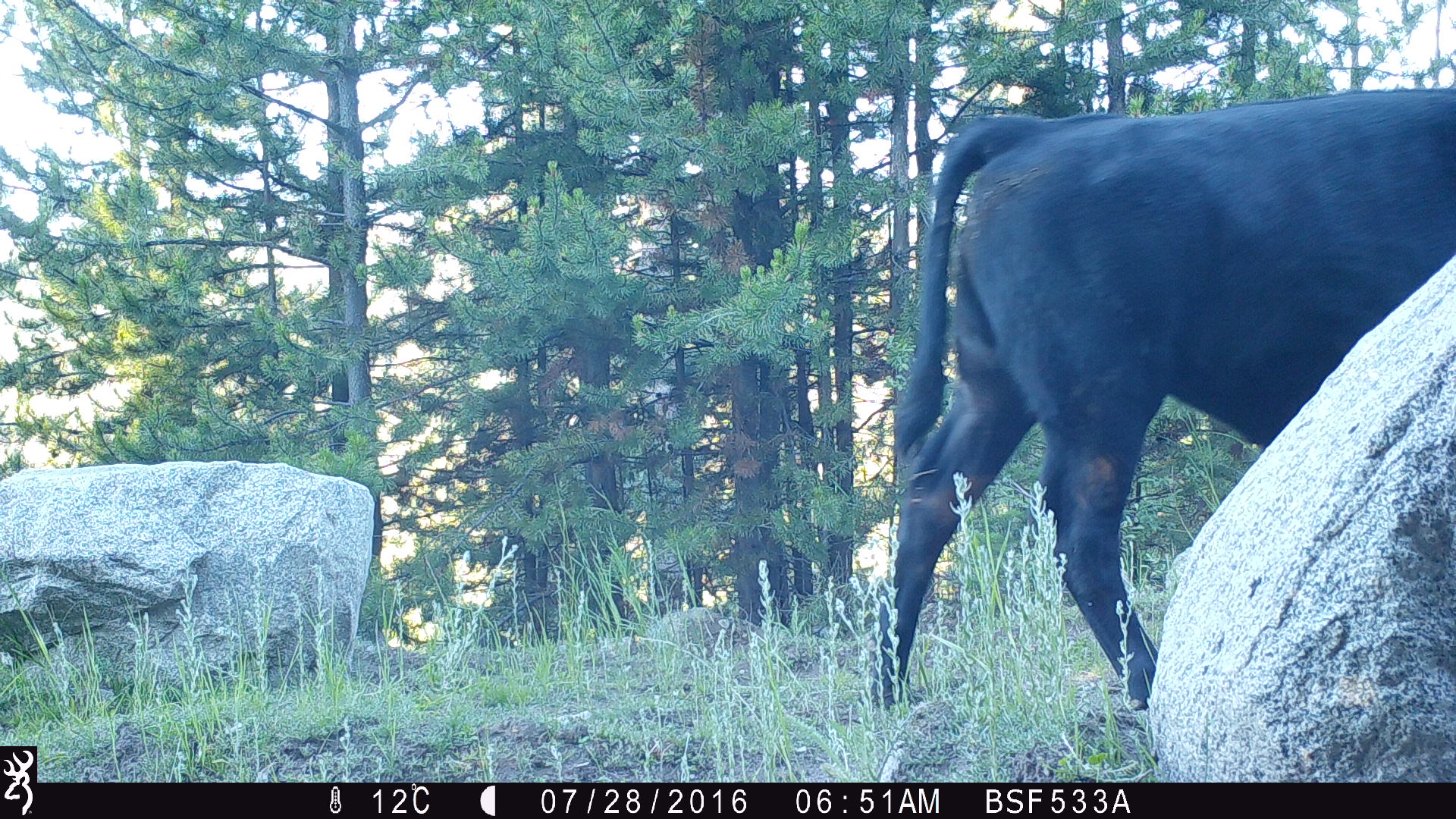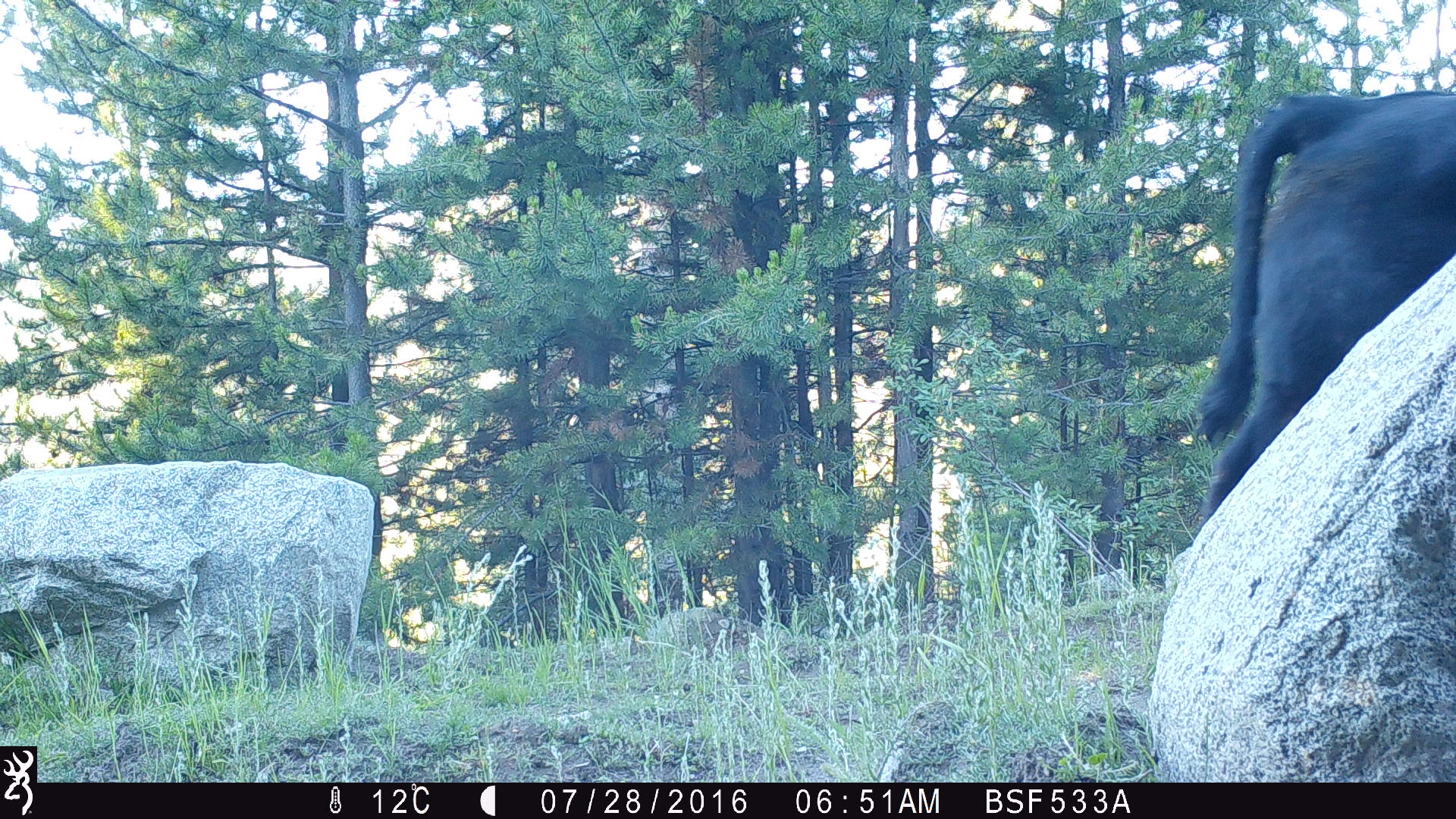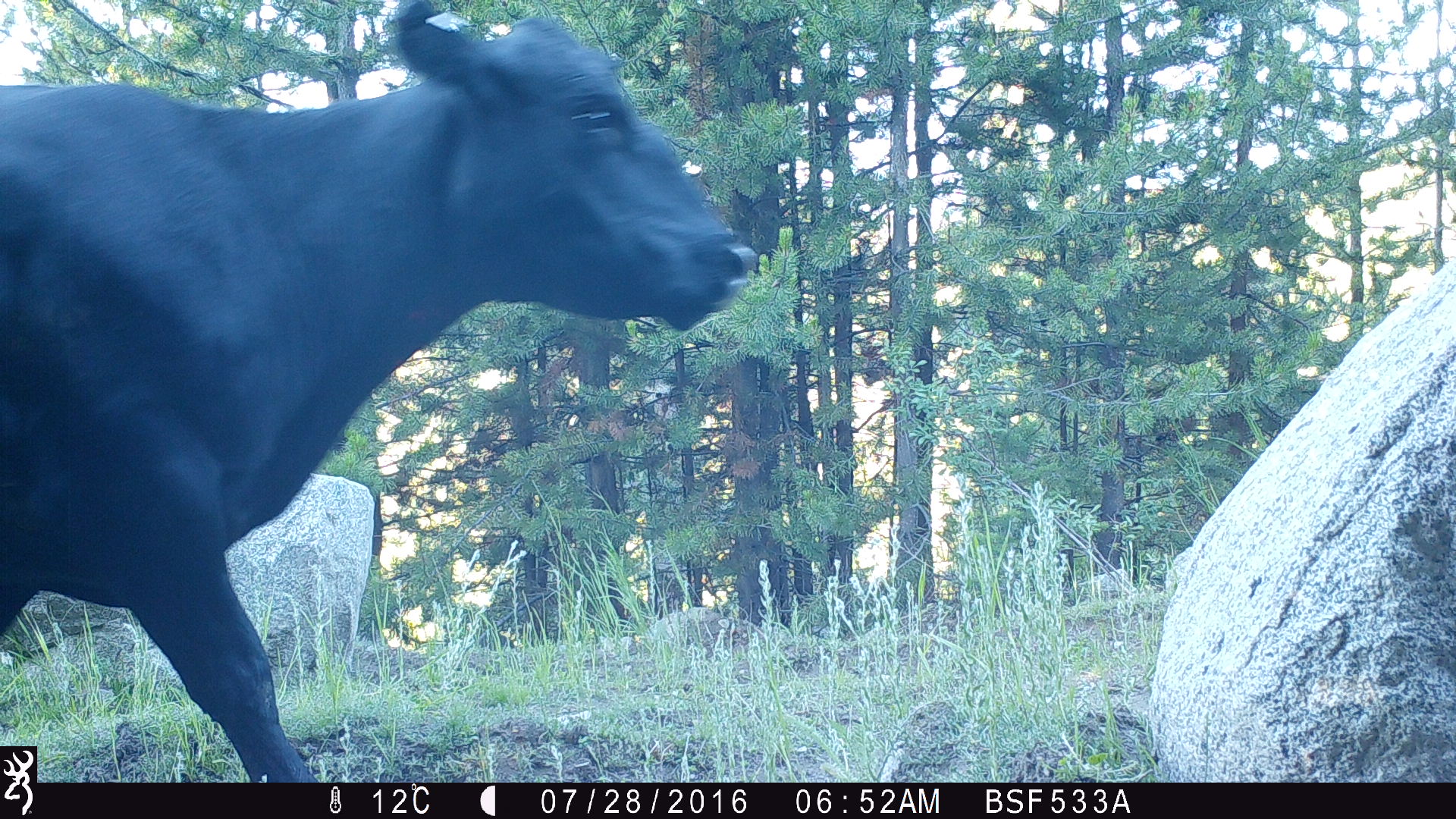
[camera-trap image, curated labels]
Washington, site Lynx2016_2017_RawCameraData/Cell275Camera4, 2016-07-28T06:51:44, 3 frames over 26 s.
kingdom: Animalia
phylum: Chordata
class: Mammalia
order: Artiodactyla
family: Bovidae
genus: Bos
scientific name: Bos taurus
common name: domestic cattle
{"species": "domestic cattle (Bos taurus)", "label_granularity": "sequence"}